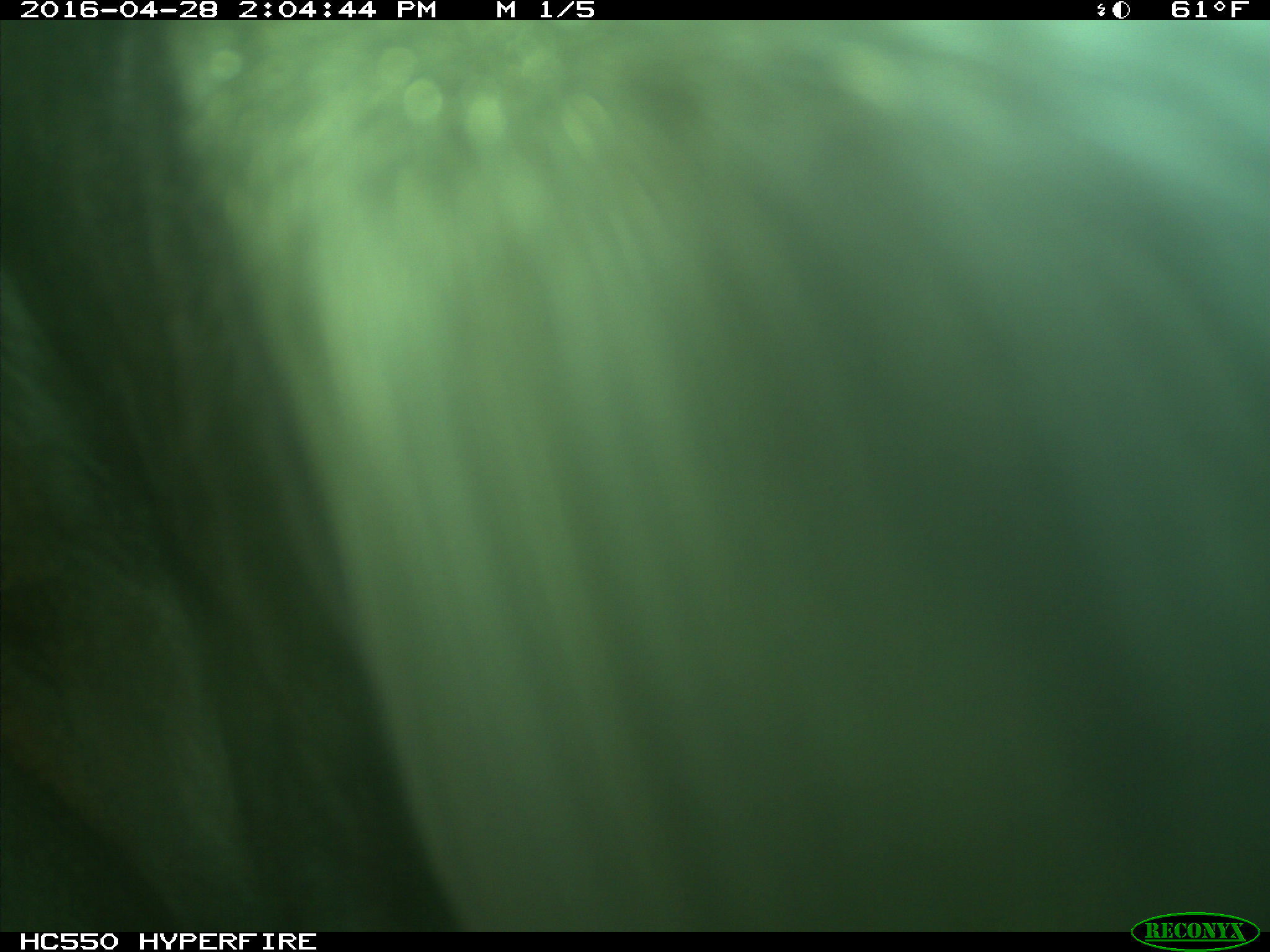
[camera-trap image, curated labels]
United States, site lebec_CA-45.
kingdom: Animalia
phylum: Chordata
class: Mammalia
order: Artiodactyla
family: Bovidae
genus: Bos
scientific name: Bos taurus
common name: domestic cow